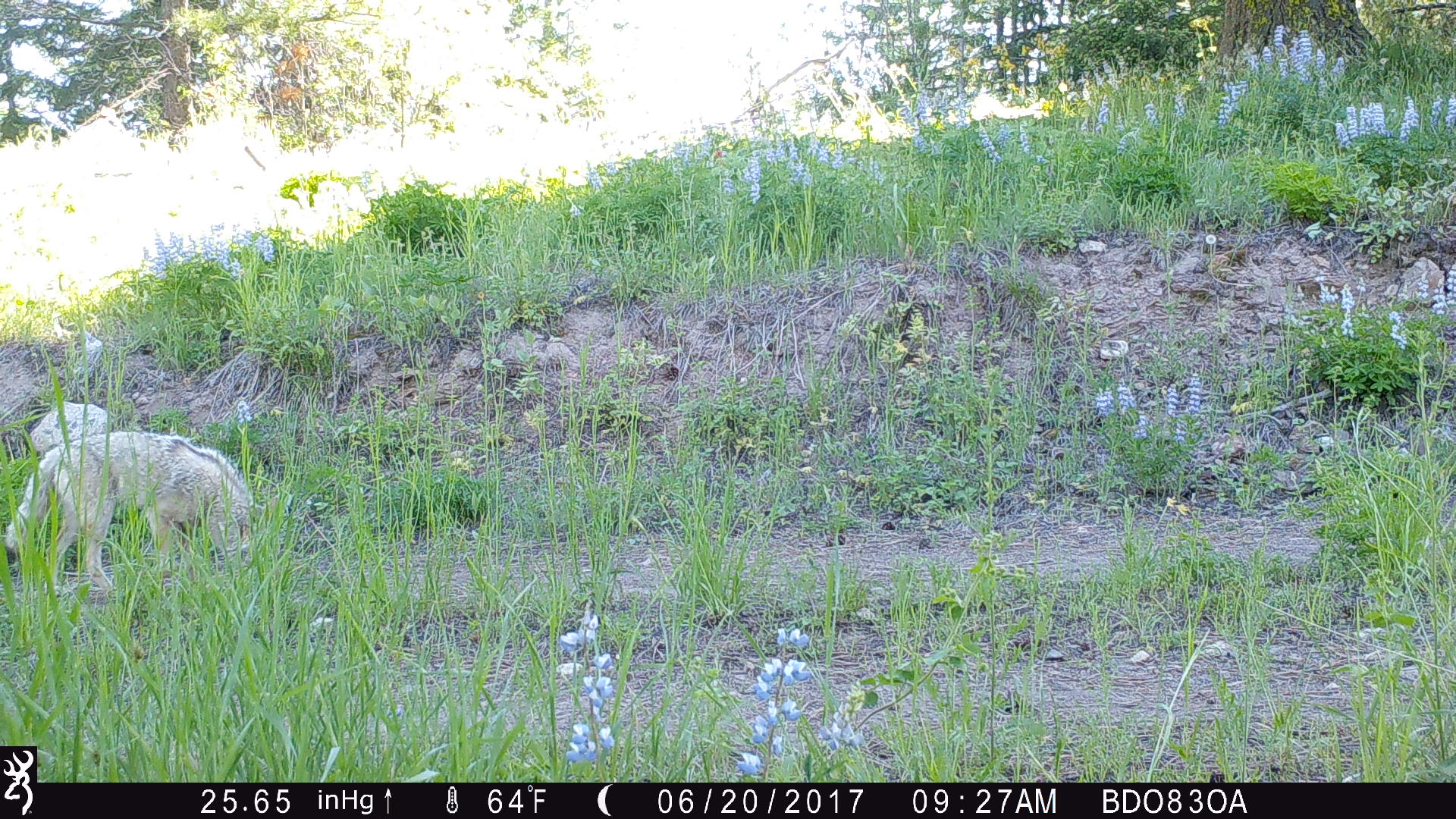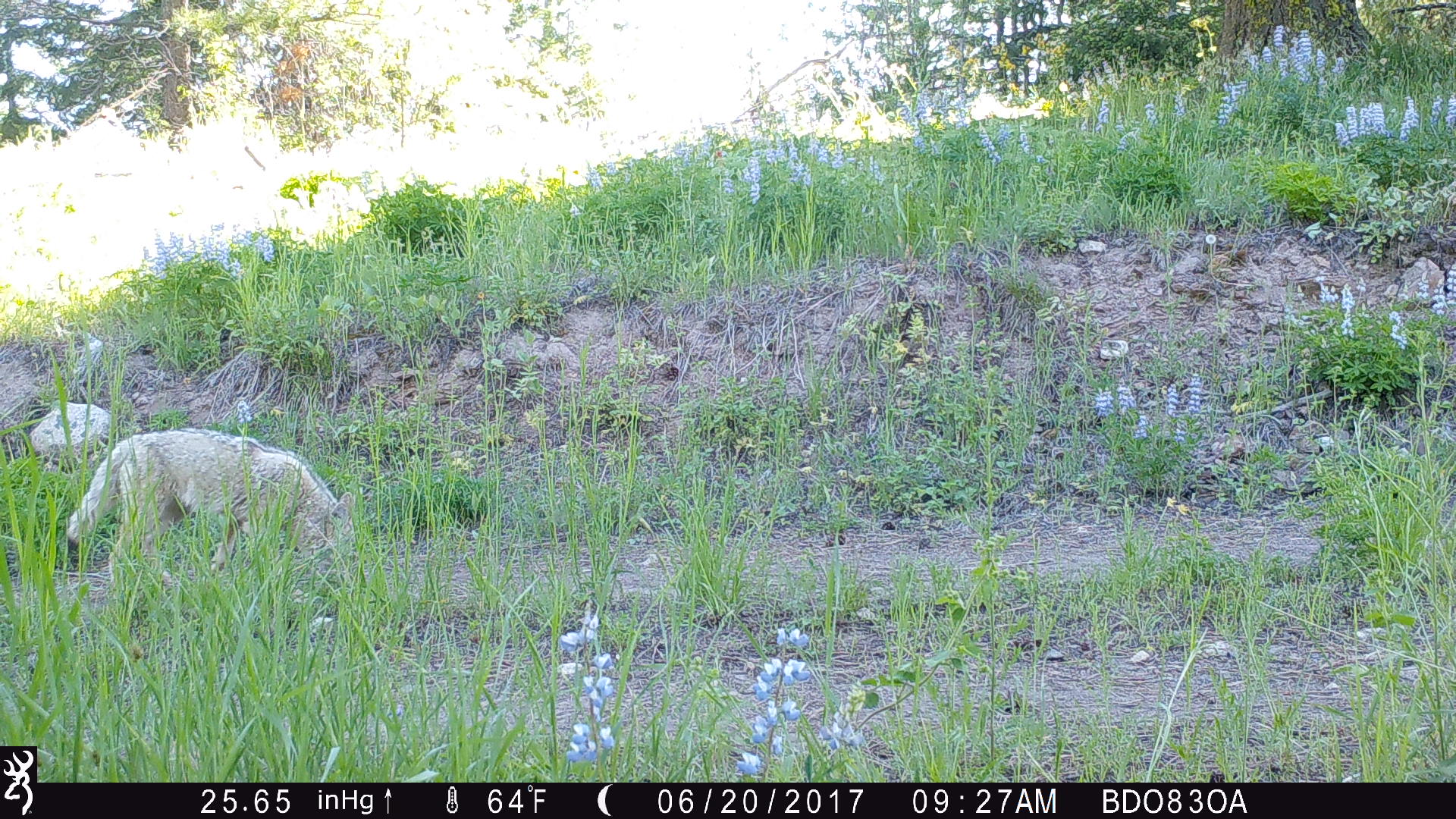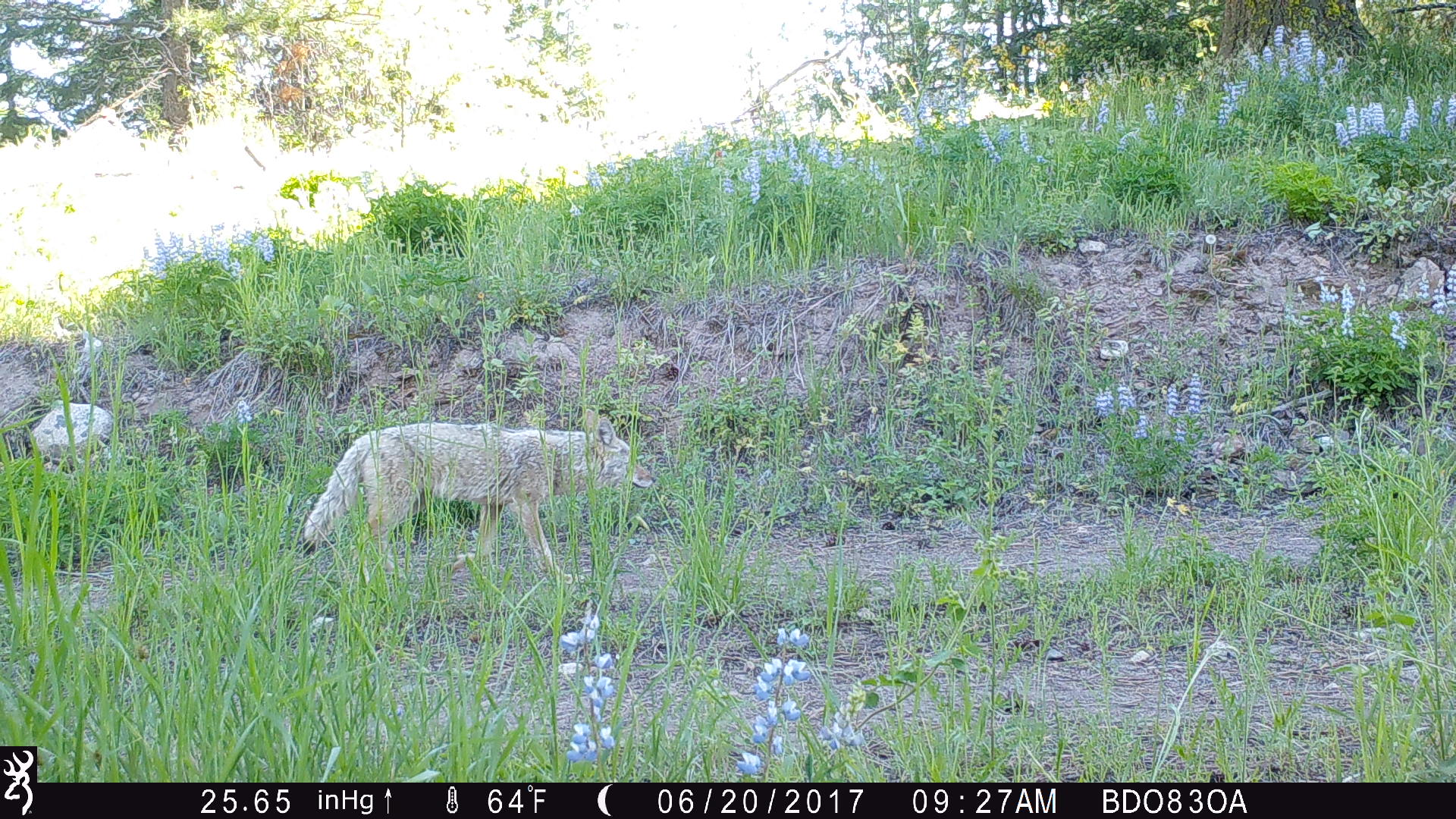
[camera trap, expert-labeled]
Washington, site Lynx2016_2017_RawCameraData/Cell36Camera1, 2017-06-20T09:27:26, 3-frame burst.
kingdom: Animalia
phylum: Chordata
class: Mammalia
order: Carnivora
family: Canidae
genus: Canis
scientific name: Canis latrans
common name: coyote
Canis latrans (coyote). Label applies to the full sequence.